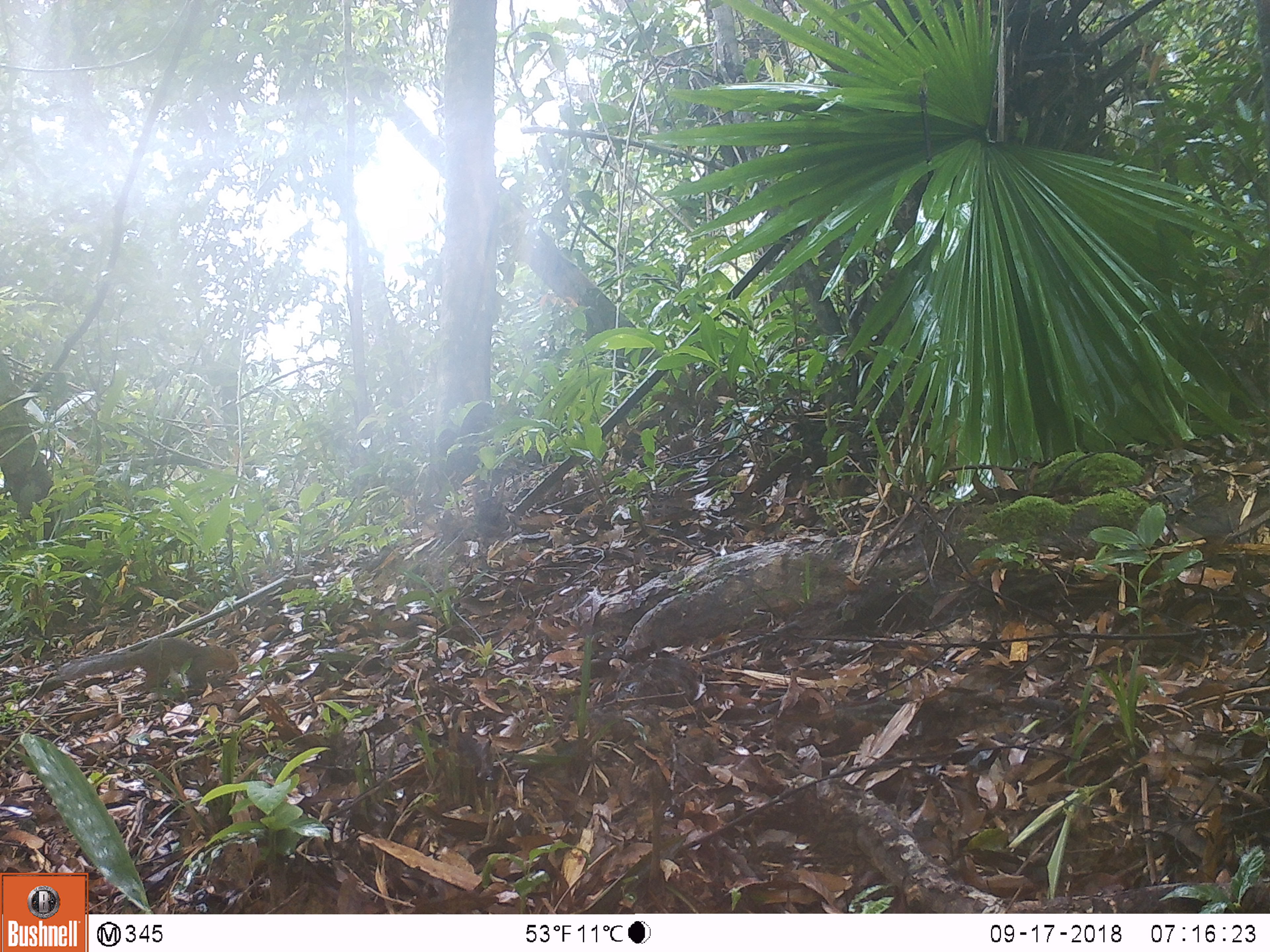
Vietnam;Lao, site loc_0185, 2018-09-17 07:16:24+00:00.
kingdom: Animalia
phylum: Chordata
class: Mammalia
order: Rodentia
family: Sciuridae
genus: Dremomys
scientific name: Dremomys rufigenis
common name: red-cheeked squirrel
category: red cheeked squirrel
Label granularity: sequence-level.